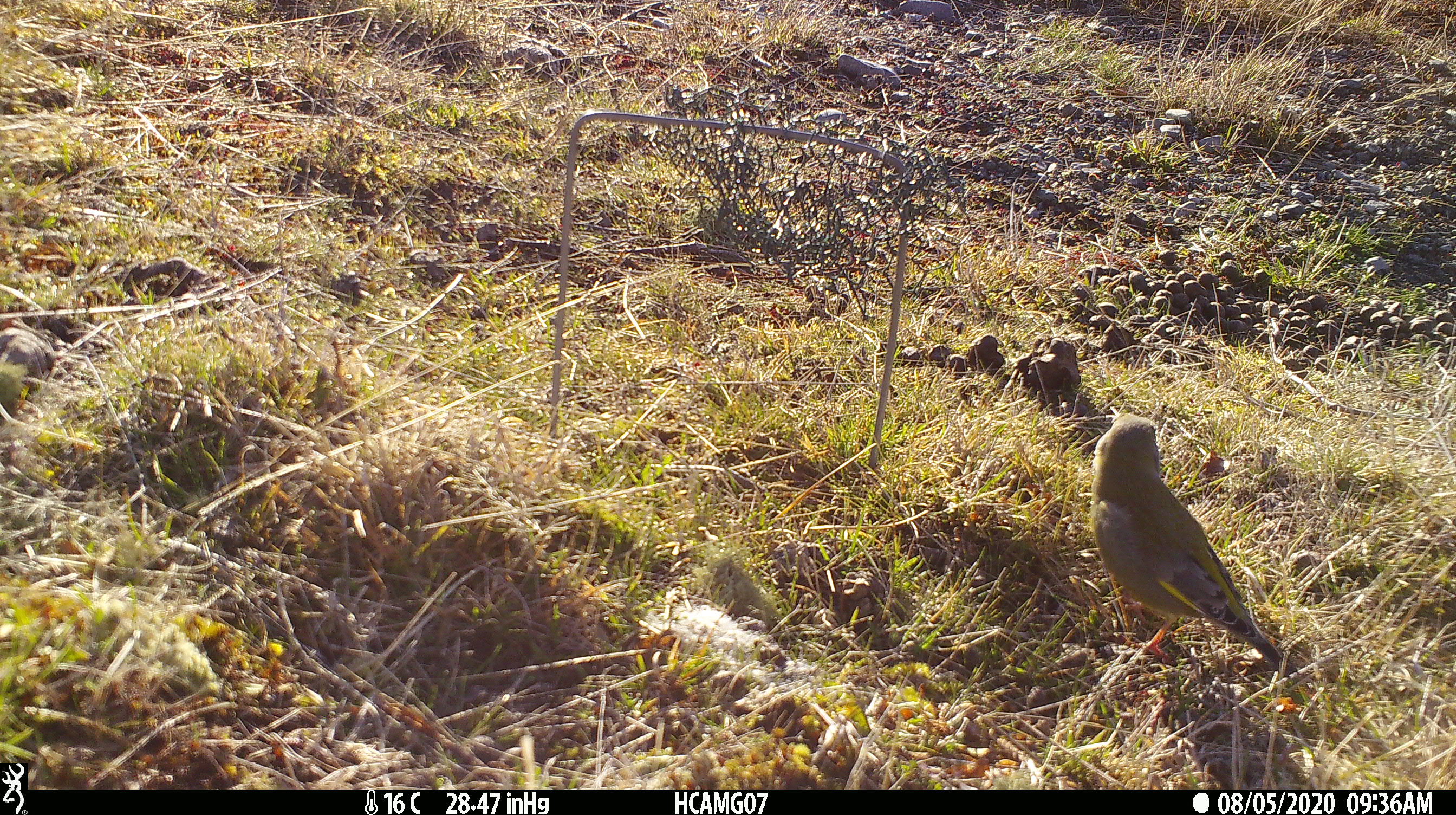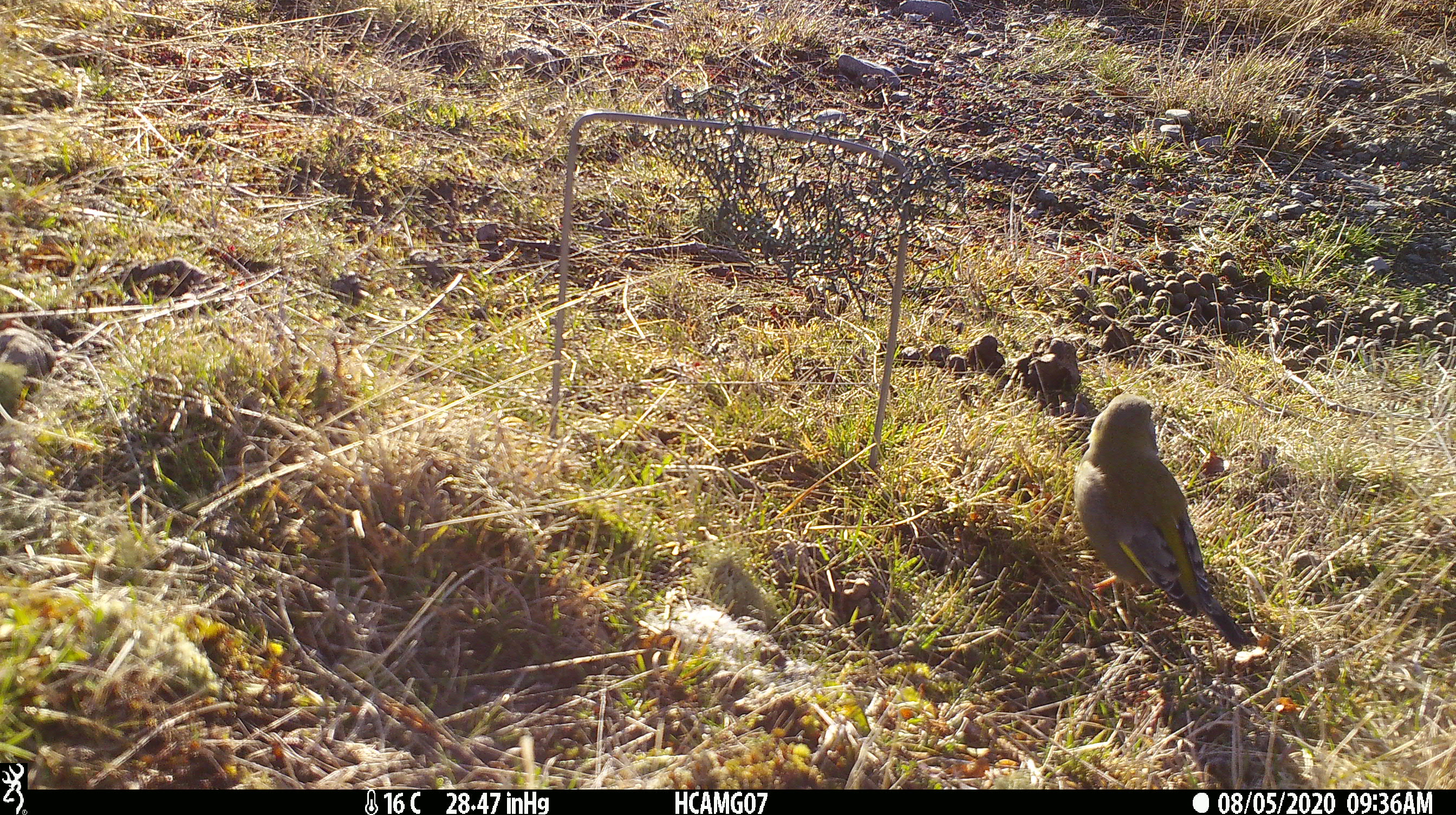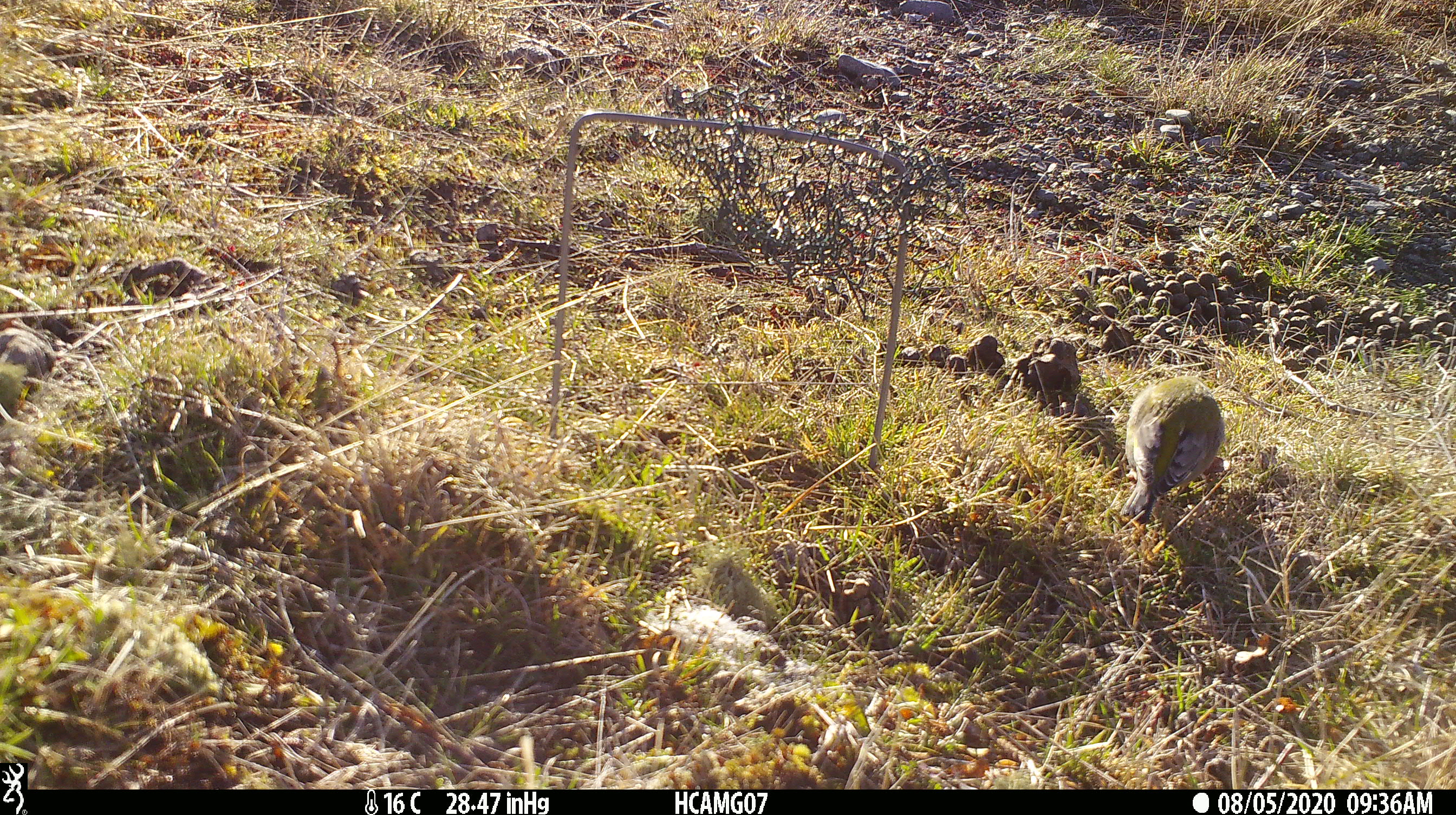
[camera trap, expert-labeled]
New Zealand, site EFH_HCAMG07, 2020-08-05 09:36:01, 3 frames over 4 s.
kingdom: Animalia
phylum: Chordata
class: Aves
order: Passeriformes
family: Fringillidae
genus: Chloris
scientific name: Chloris chloris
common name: greenfinch